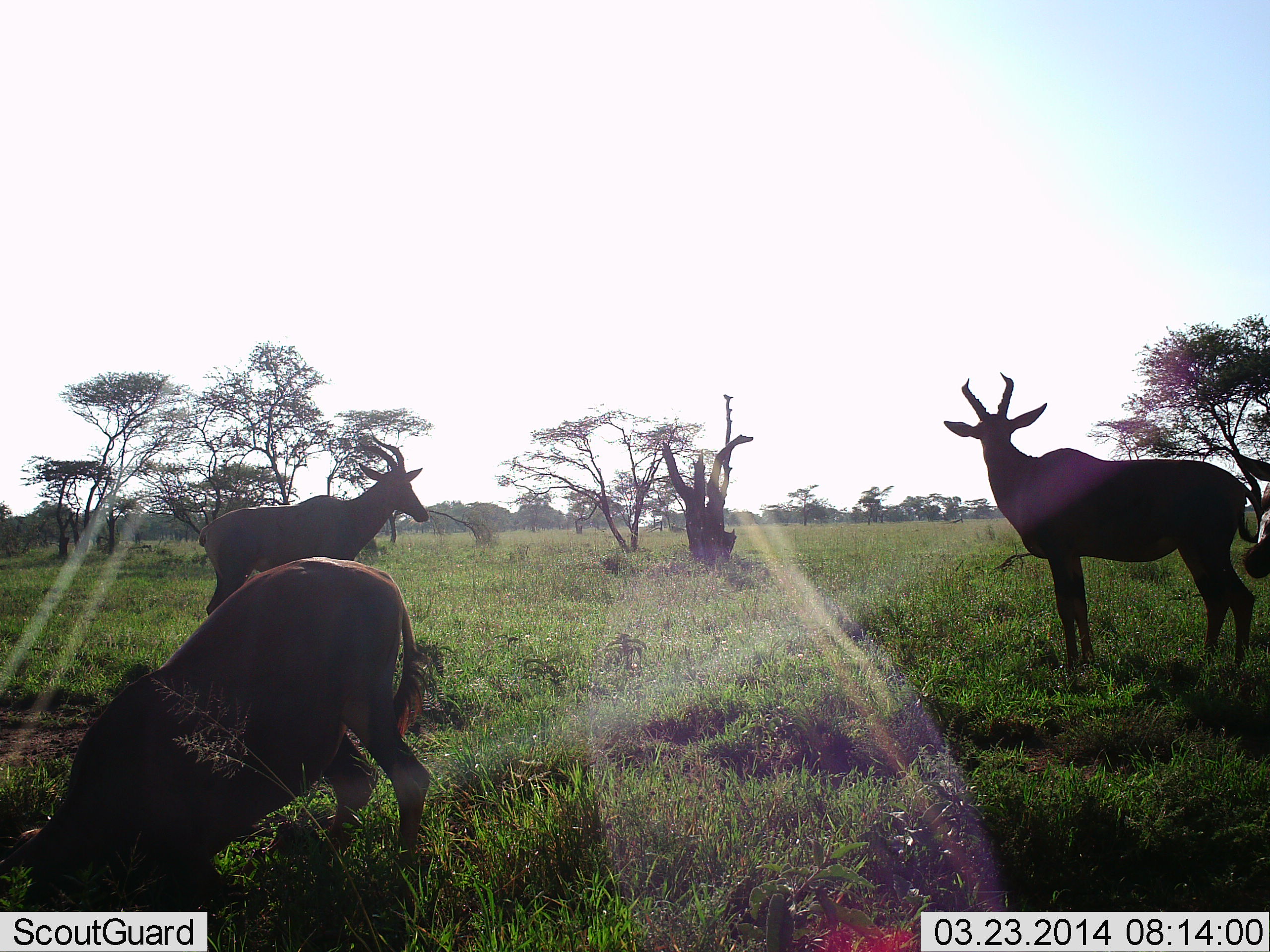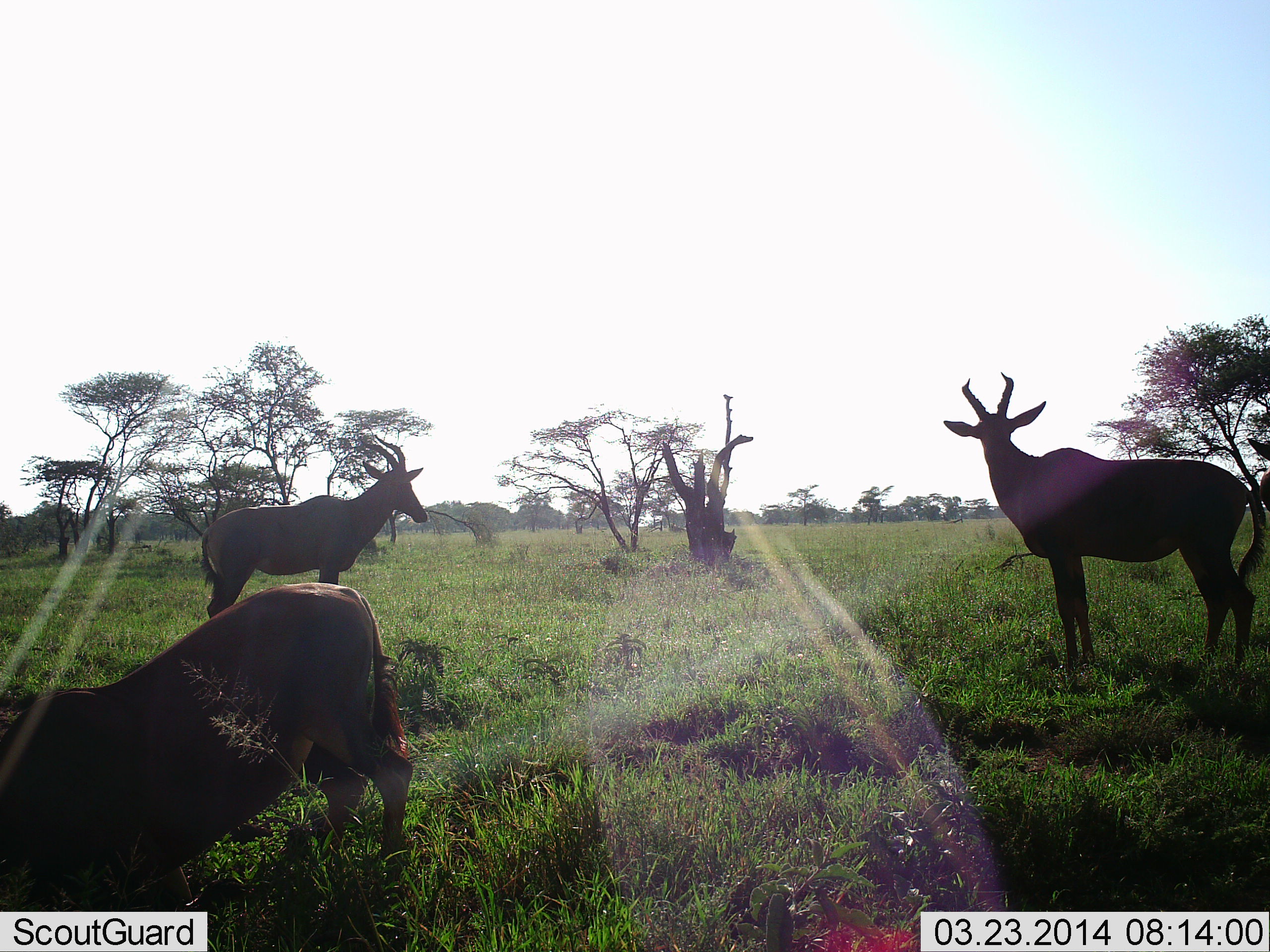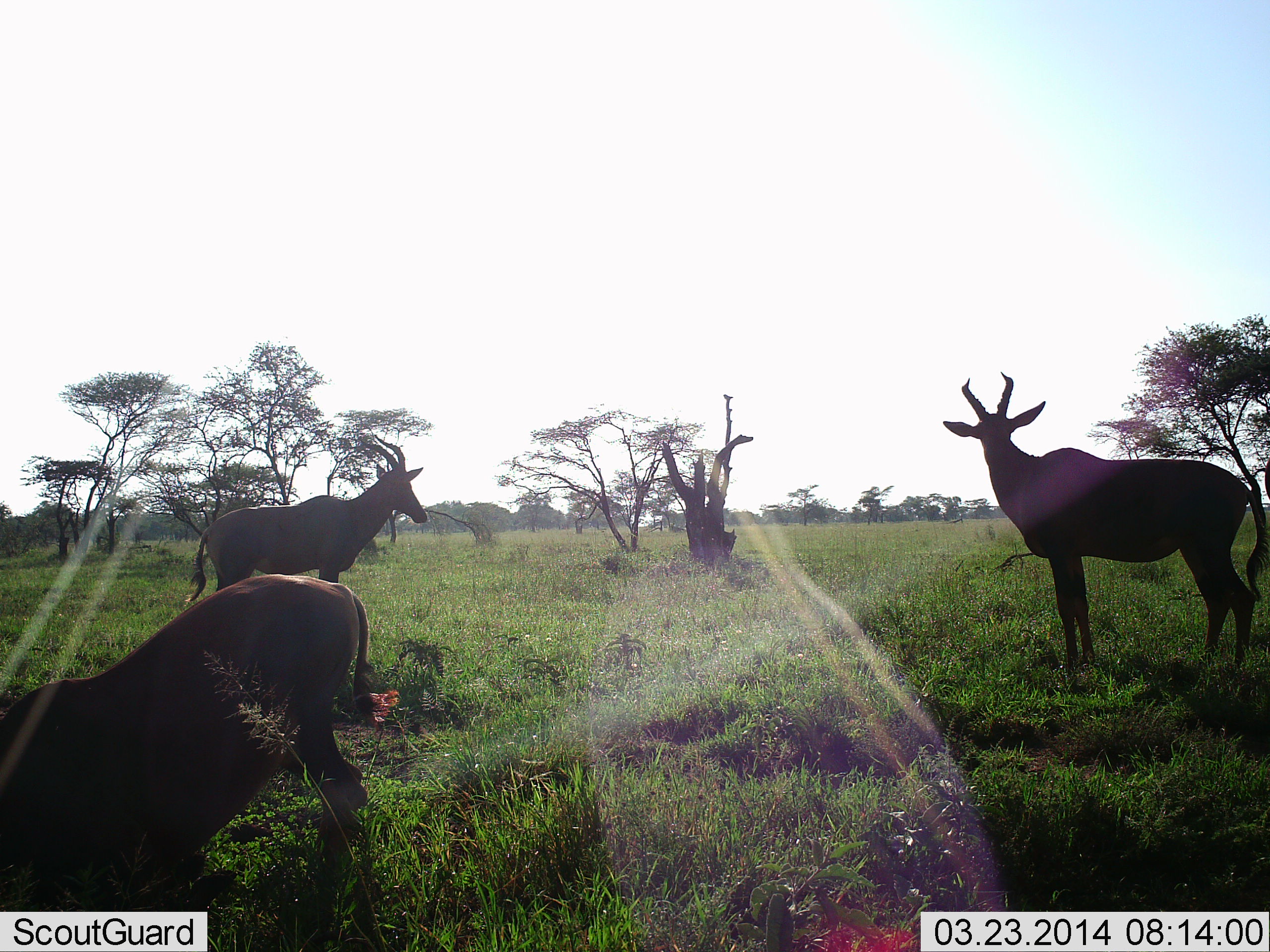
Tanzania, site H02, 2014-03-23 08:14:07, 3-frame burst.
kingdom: Animalia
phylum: Chordata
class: Mammalia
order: Artiodactyla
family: Bovidae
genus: Alcelaphus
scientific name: Alcelaphus buselaphus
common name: hartebeest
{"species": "hartebeest (Alcelaphus buselaphus)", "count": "3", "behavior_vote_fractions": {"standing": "100%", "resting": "8%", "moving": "8%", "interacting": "0%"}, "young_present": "0%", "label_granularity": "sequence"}